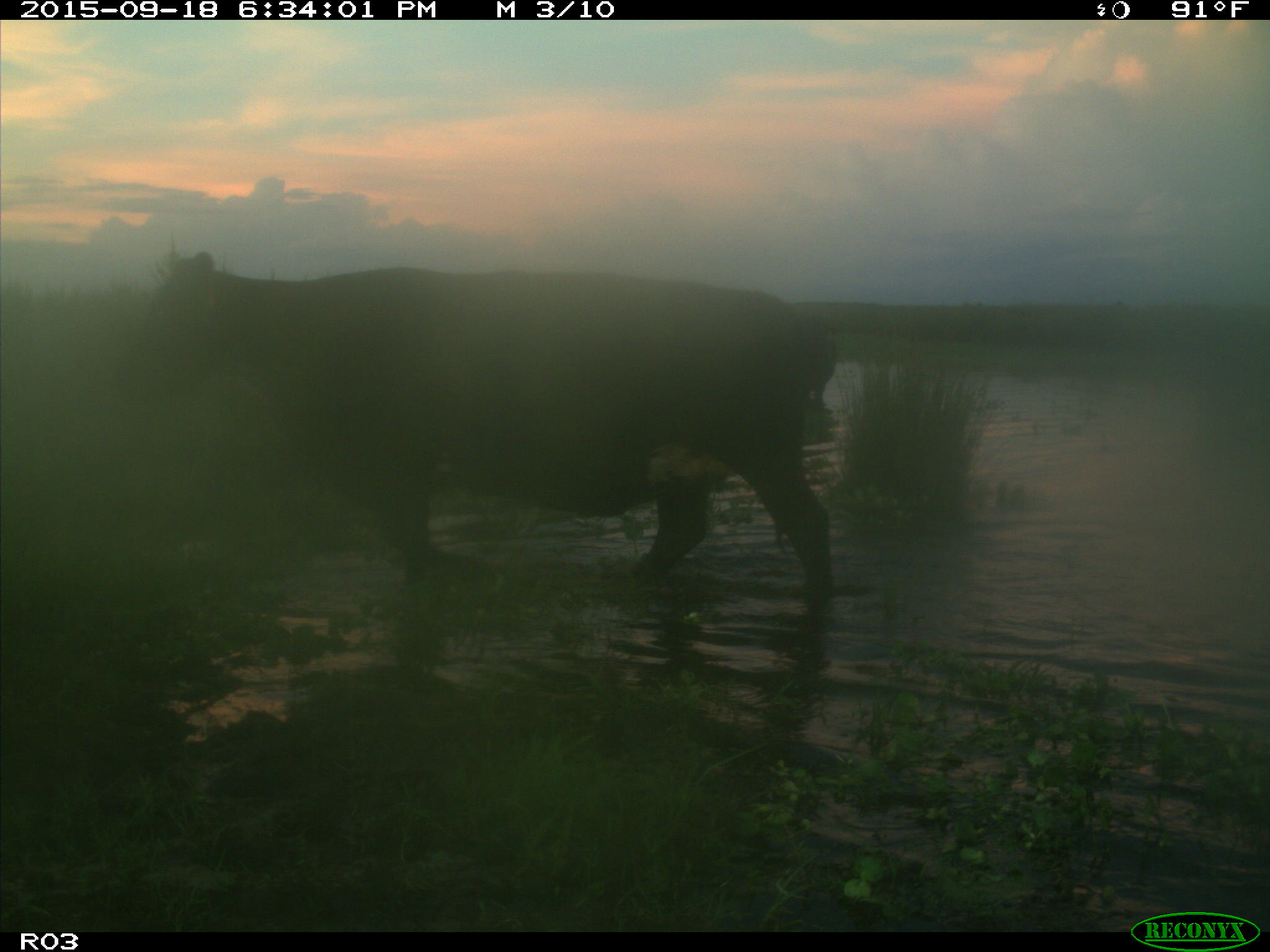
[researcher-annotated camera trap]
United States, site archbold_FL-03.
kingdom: Animalia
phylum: Chordata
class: Mammalia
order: Artiodactyla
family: Bovidae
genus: Bos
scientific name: Bos taurus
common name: domestic cow